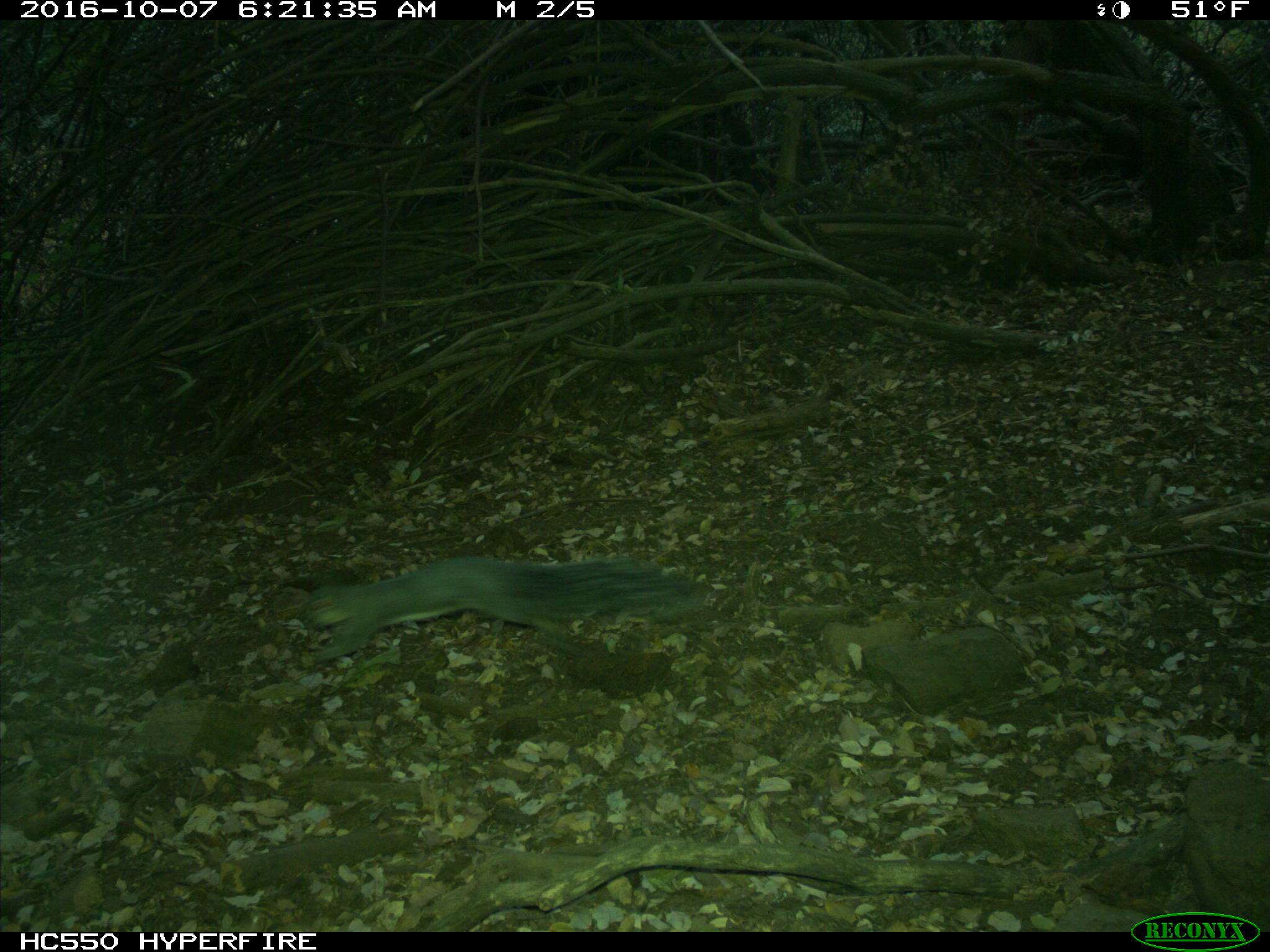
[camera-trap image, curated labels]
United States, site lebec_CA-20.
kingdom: Animalia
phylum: Chordata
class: Mammalia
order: Rodentia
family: Sciuridae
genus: Sciurus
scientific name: Sciurus carolinensis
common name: eastern gray squirrel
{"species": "Sciurus carolinensis (eastern gray squirrel)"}